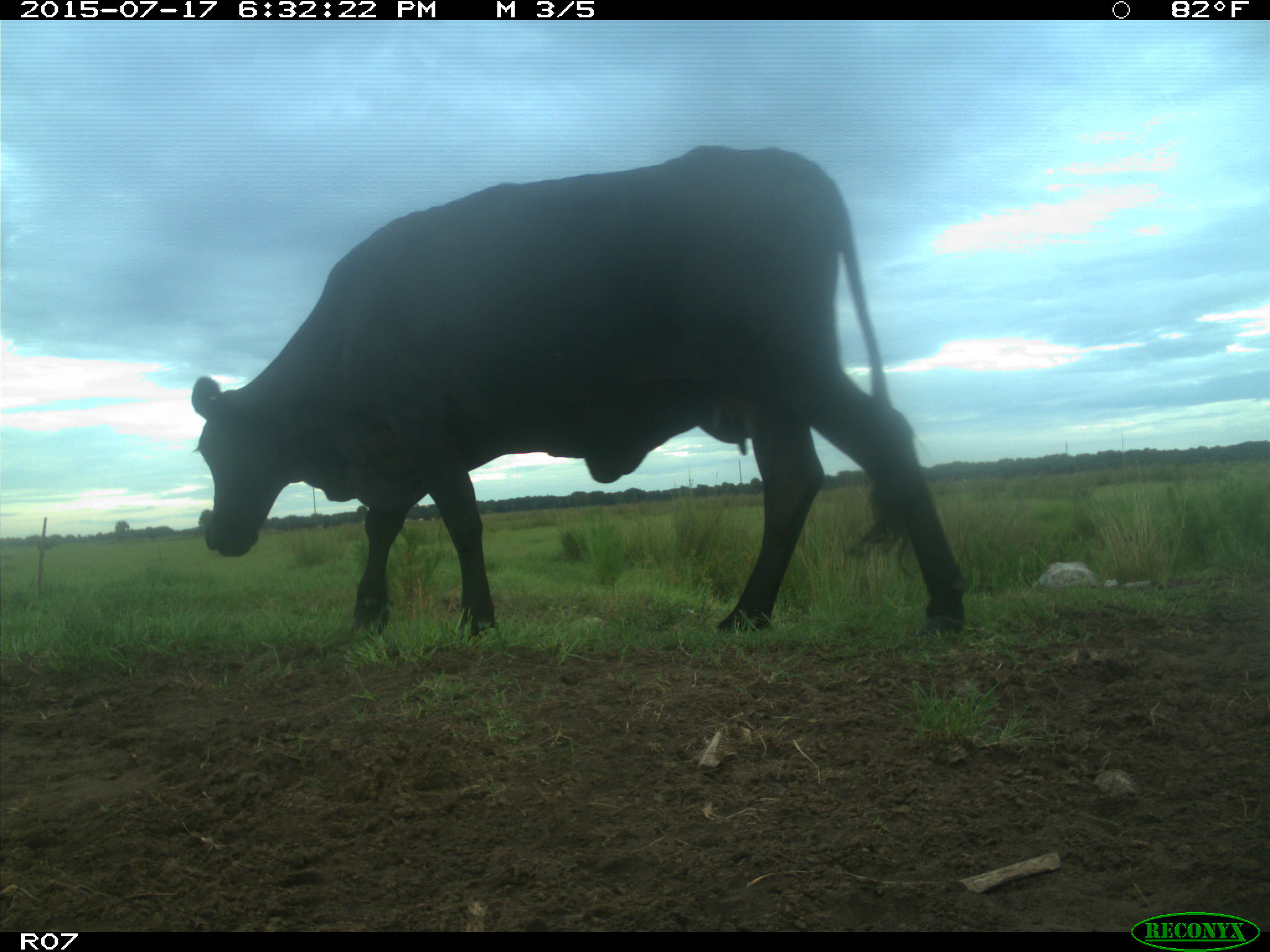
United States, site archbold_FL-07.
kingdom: Animalia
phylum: Chordata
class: Mammalia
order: Artiodactyla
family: Bovidae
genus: Bos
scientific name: Bos taurus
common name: domestic cow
Bos taurus (domestic cow).